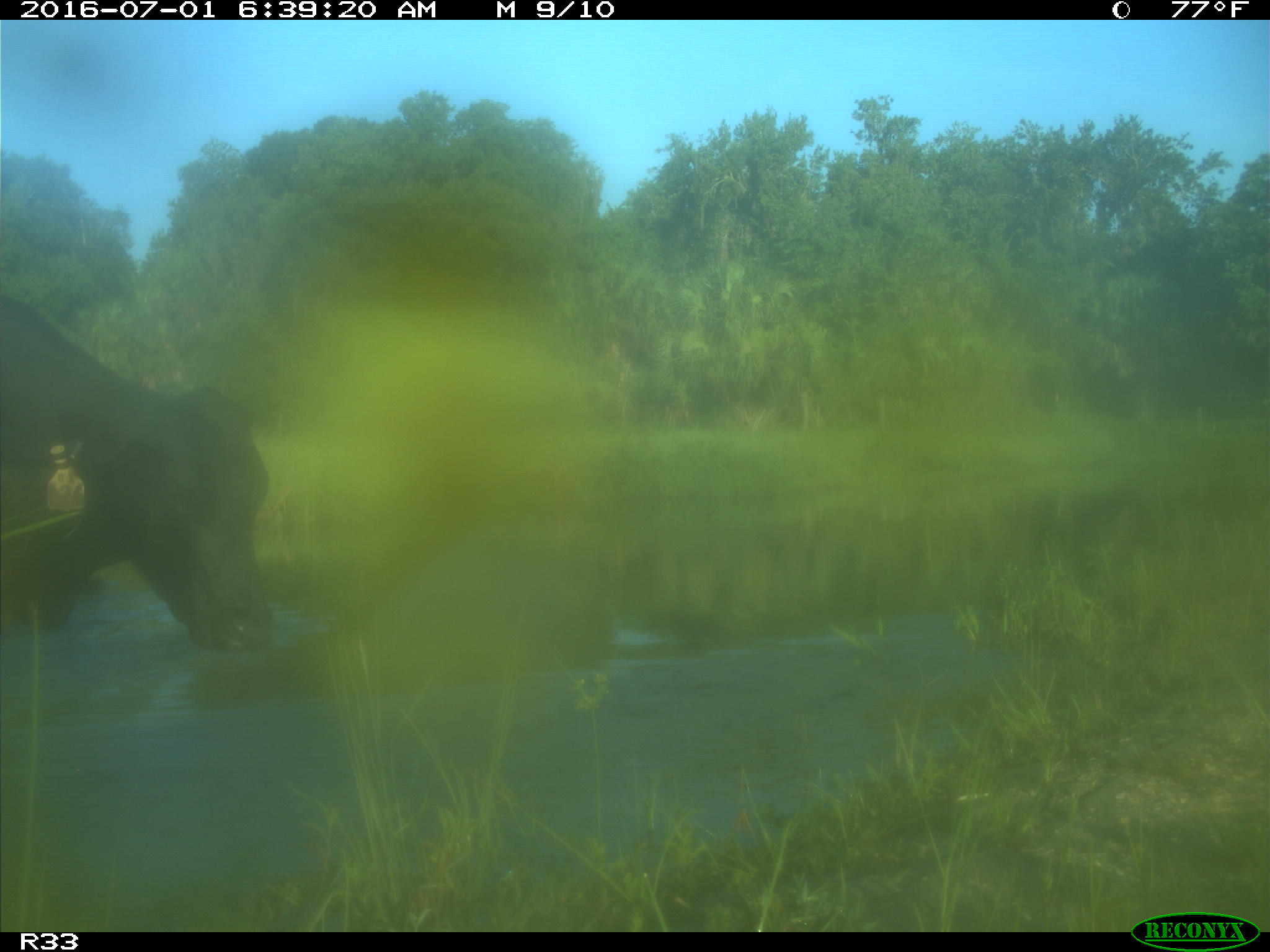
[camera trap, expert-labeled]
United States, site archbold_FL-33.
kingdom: Animalia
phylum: Chordata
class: Mammalia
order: Artiodactyla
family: Bovidae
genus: Bos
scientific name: Bos taurus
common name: domestic cow